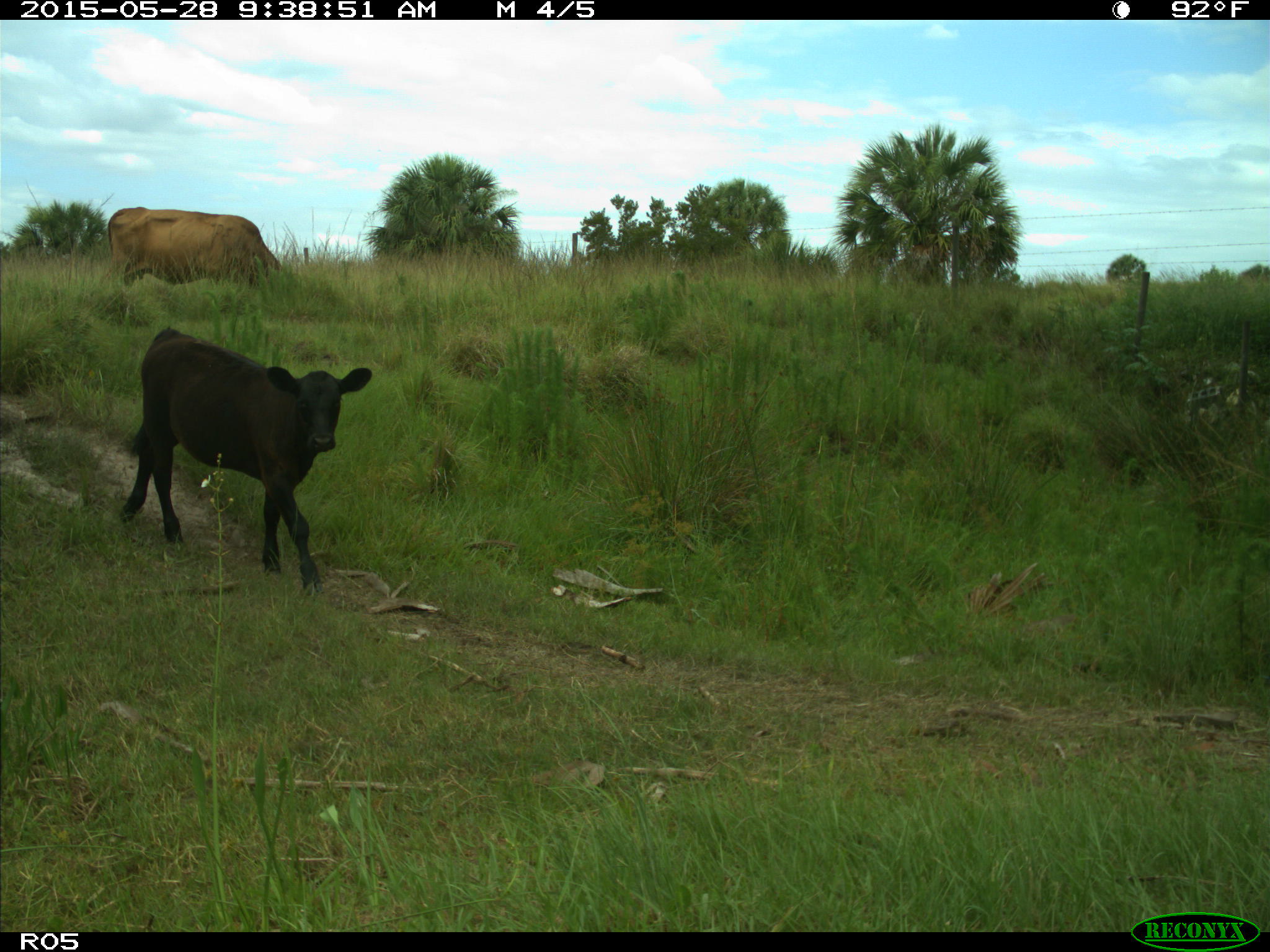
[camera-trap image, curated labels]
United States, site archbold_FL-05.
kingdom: Animalia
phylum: Chordata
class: Mammalia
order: Artiodactyla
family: Bovidae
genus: Bos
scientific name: Bos taurus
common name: domestic cow